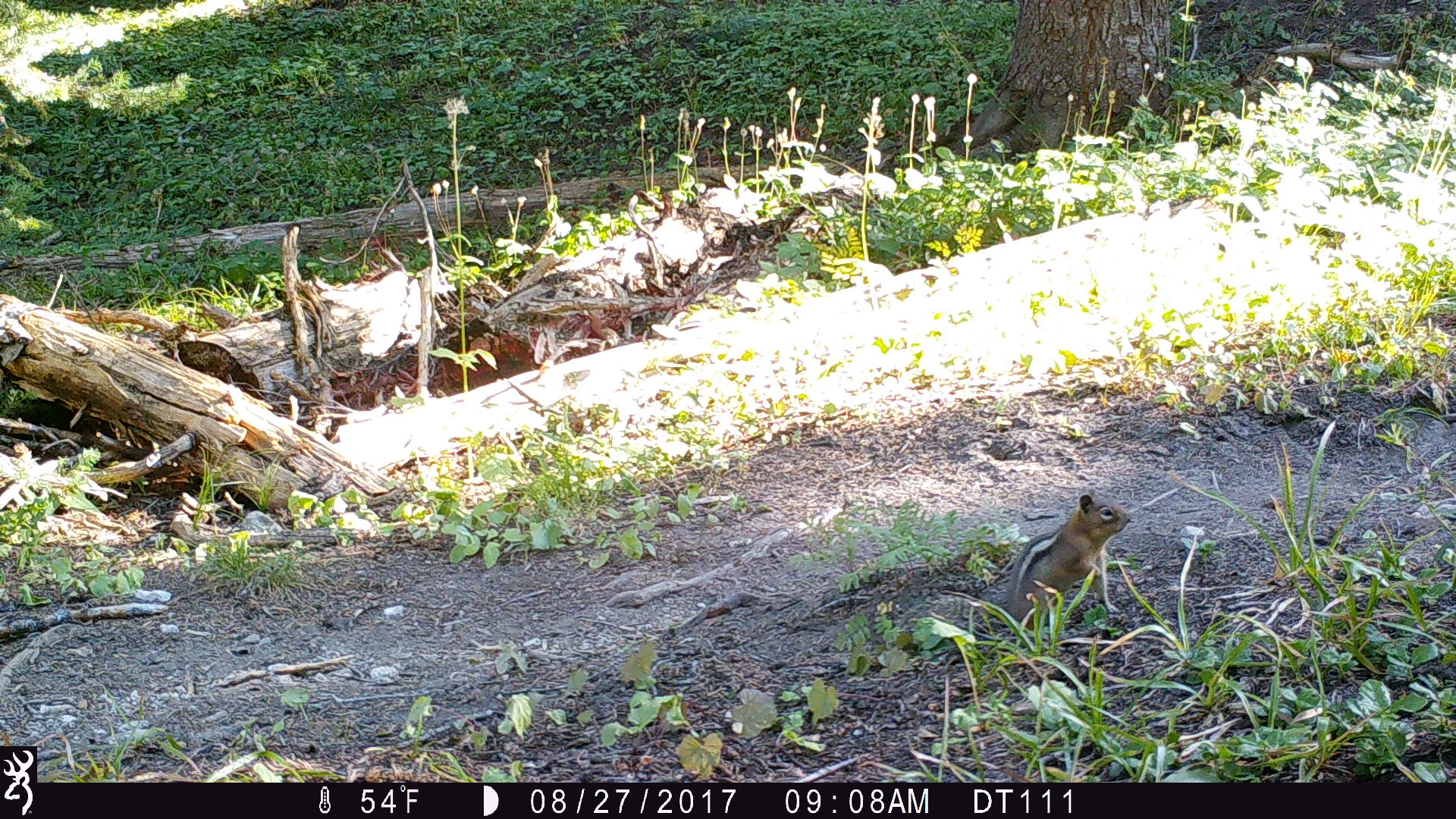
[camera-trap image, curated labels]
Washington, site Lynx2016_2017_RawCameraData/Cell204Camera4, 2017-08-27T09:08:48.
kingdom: Animalia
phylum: Chordata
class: Mammalia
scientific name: Mammalia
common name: small mammal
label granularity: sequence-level